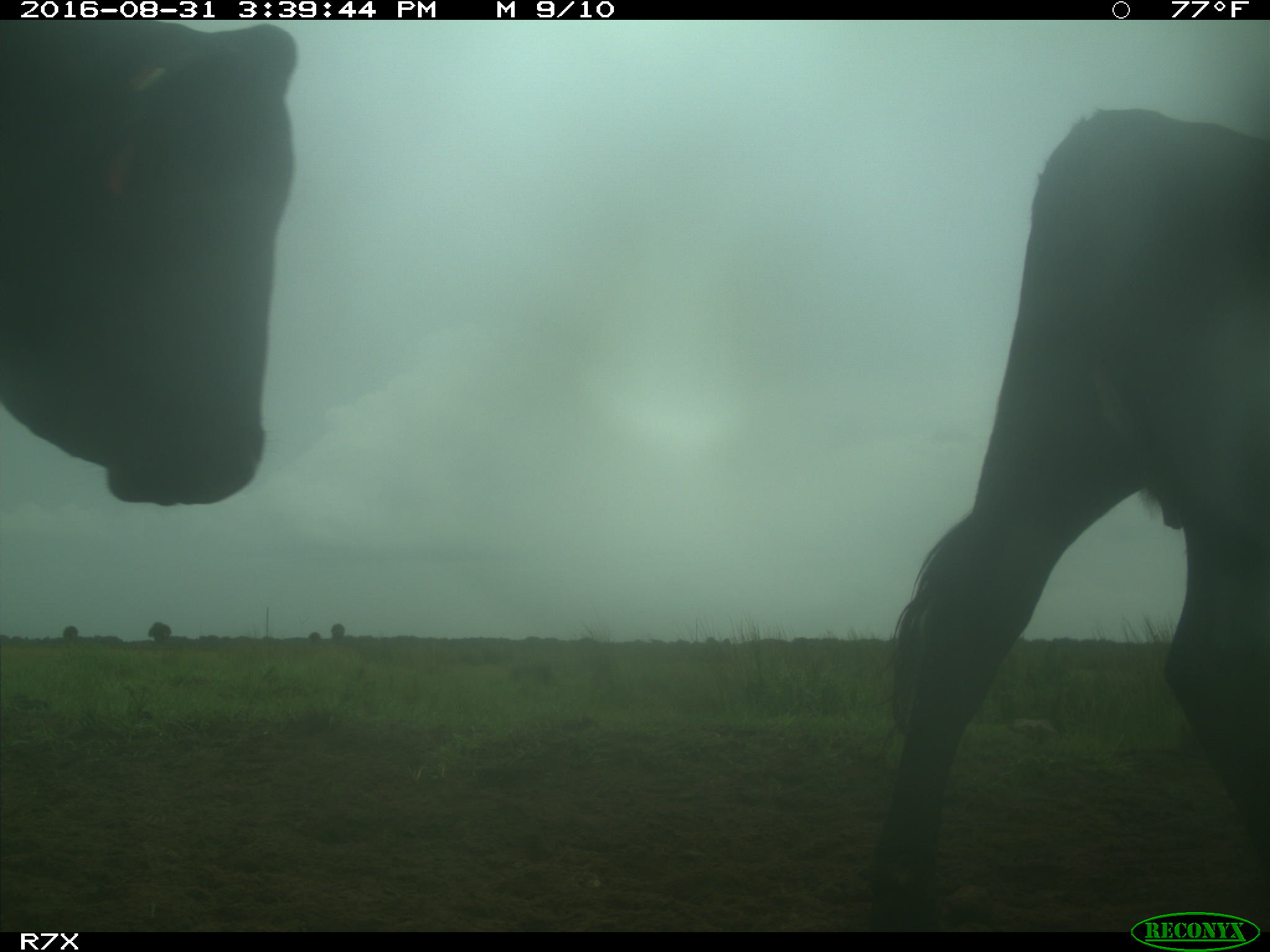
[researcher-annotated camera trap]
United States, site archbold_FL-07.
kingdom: Animalia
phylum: Chordata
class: Mammalia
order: Artiodactyla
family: Bovidae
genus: Bos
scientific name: Bos taurus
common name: domestic cow